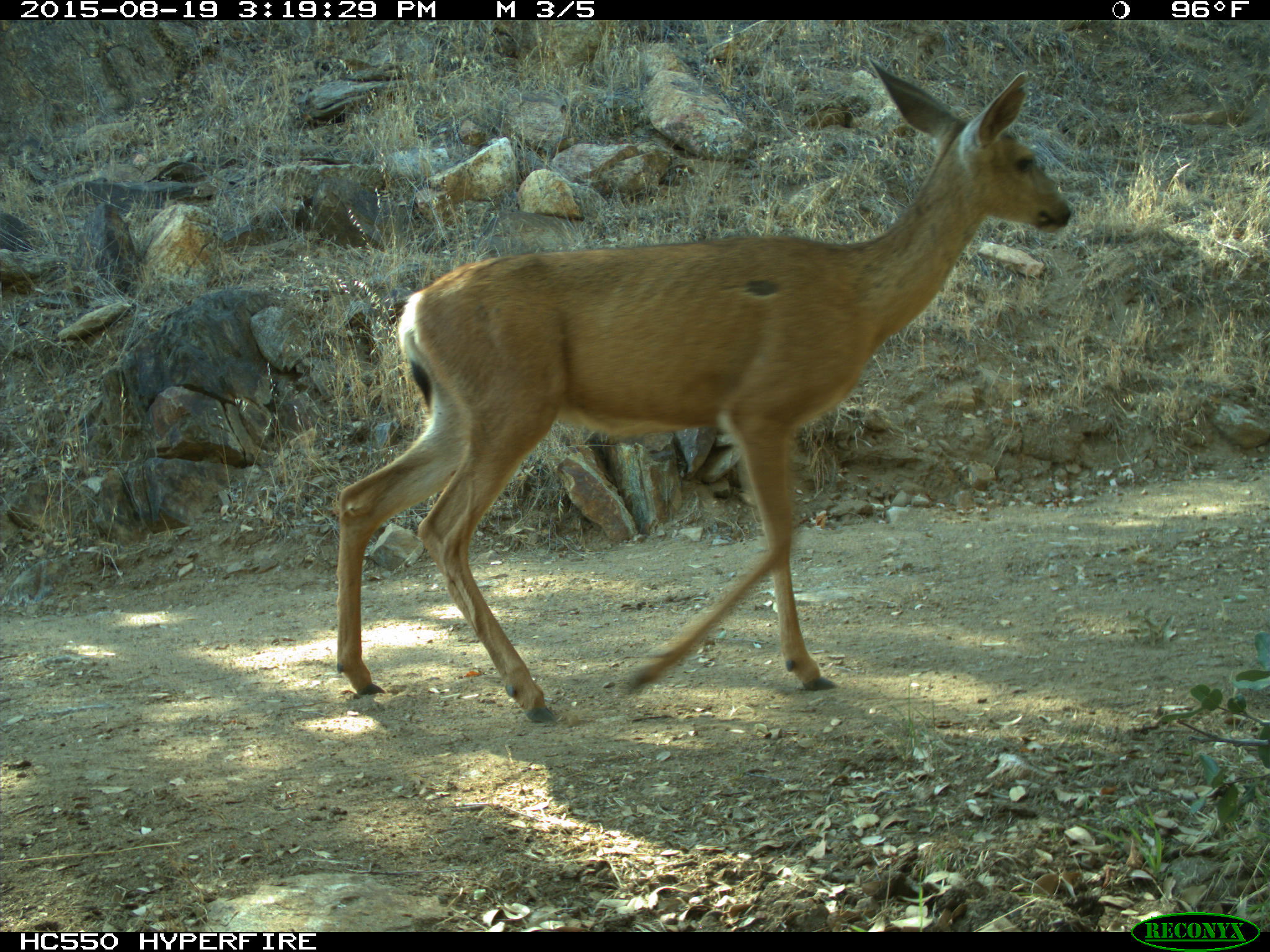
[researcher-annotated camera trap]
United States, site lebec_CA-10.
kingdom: Animalia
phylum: Chordata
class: Mammalia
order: Artiodactyla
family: Cervidae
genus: Odocoileus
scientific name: Odocoileus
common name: deer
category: unidentified deer